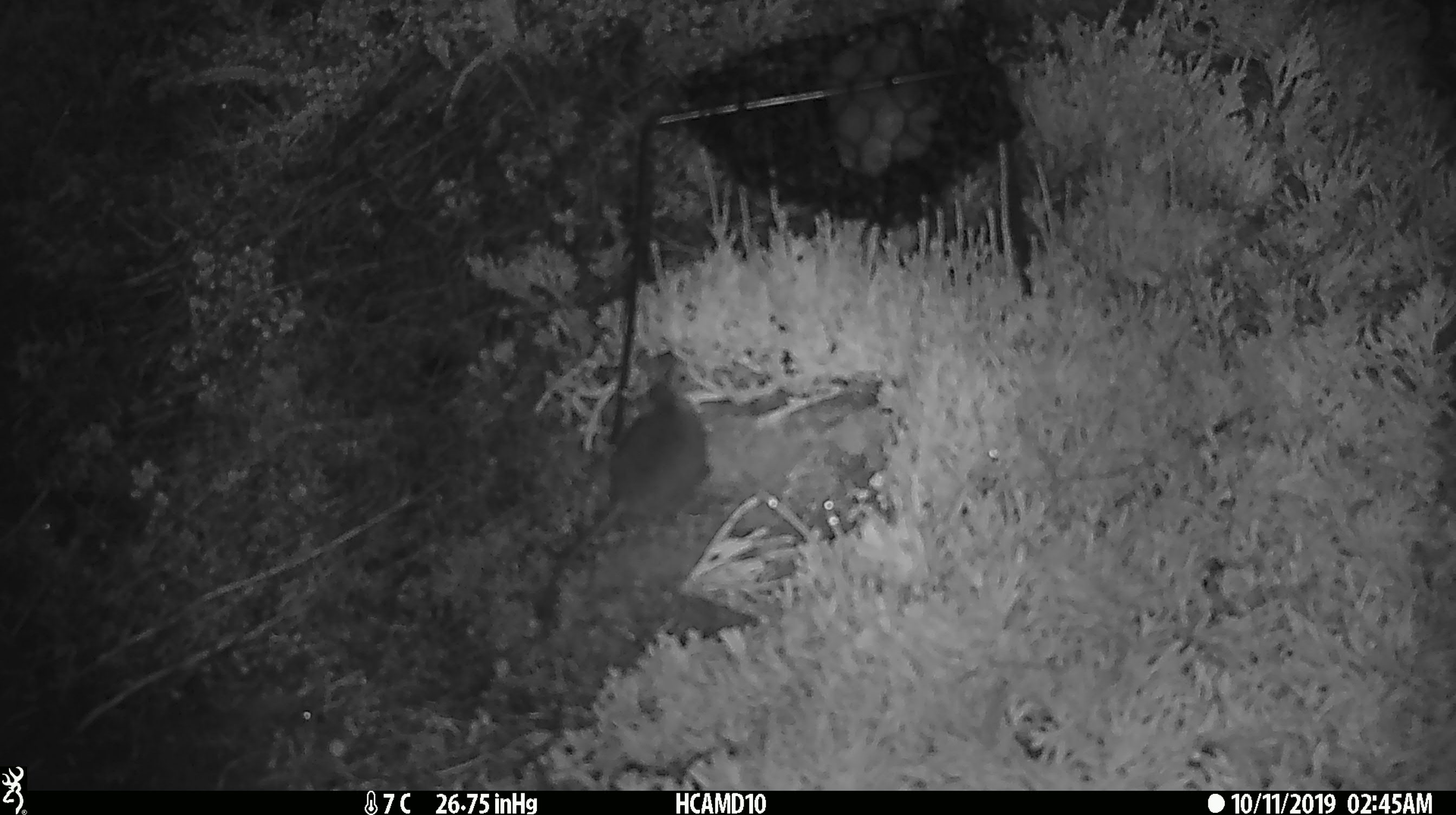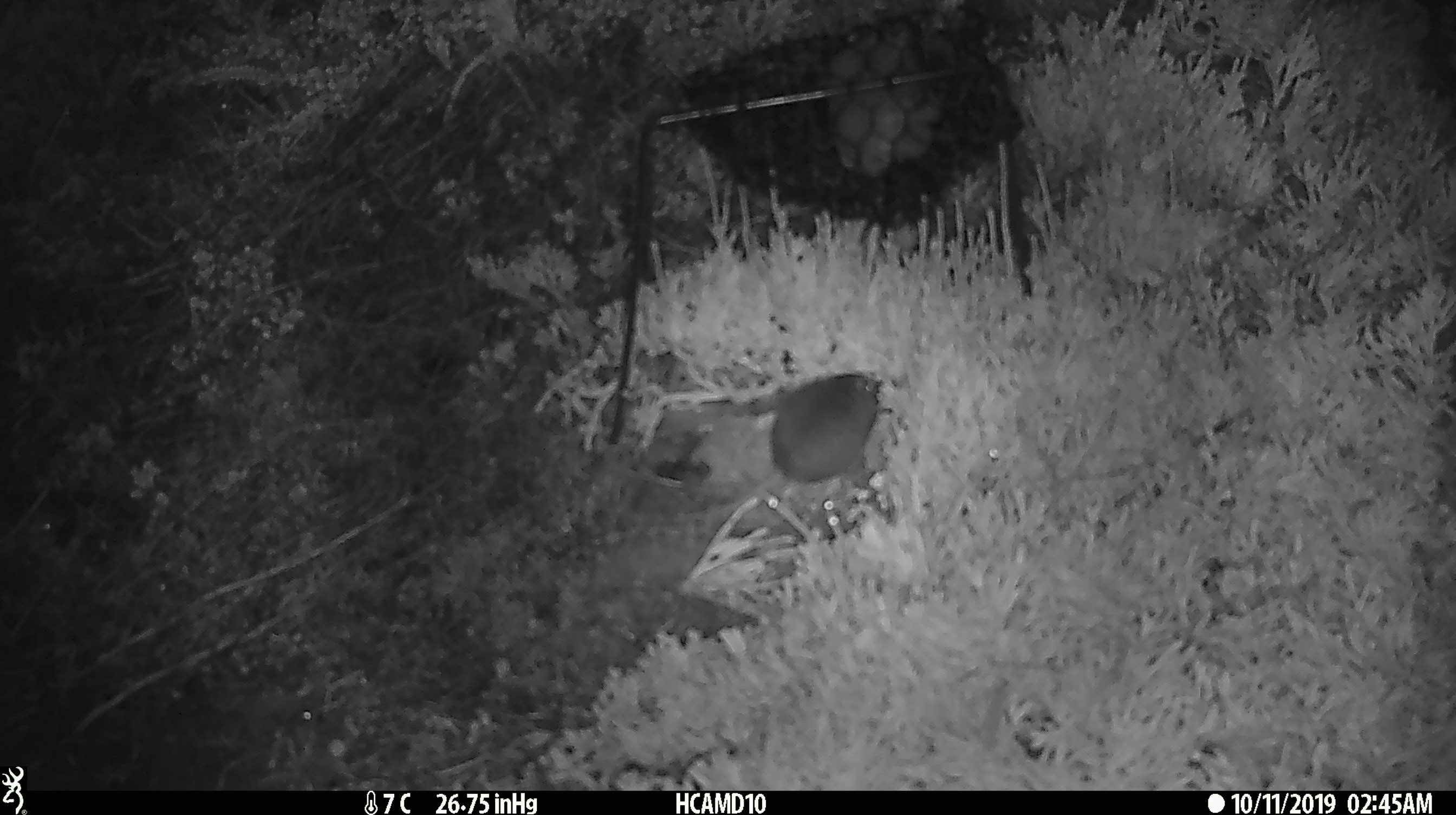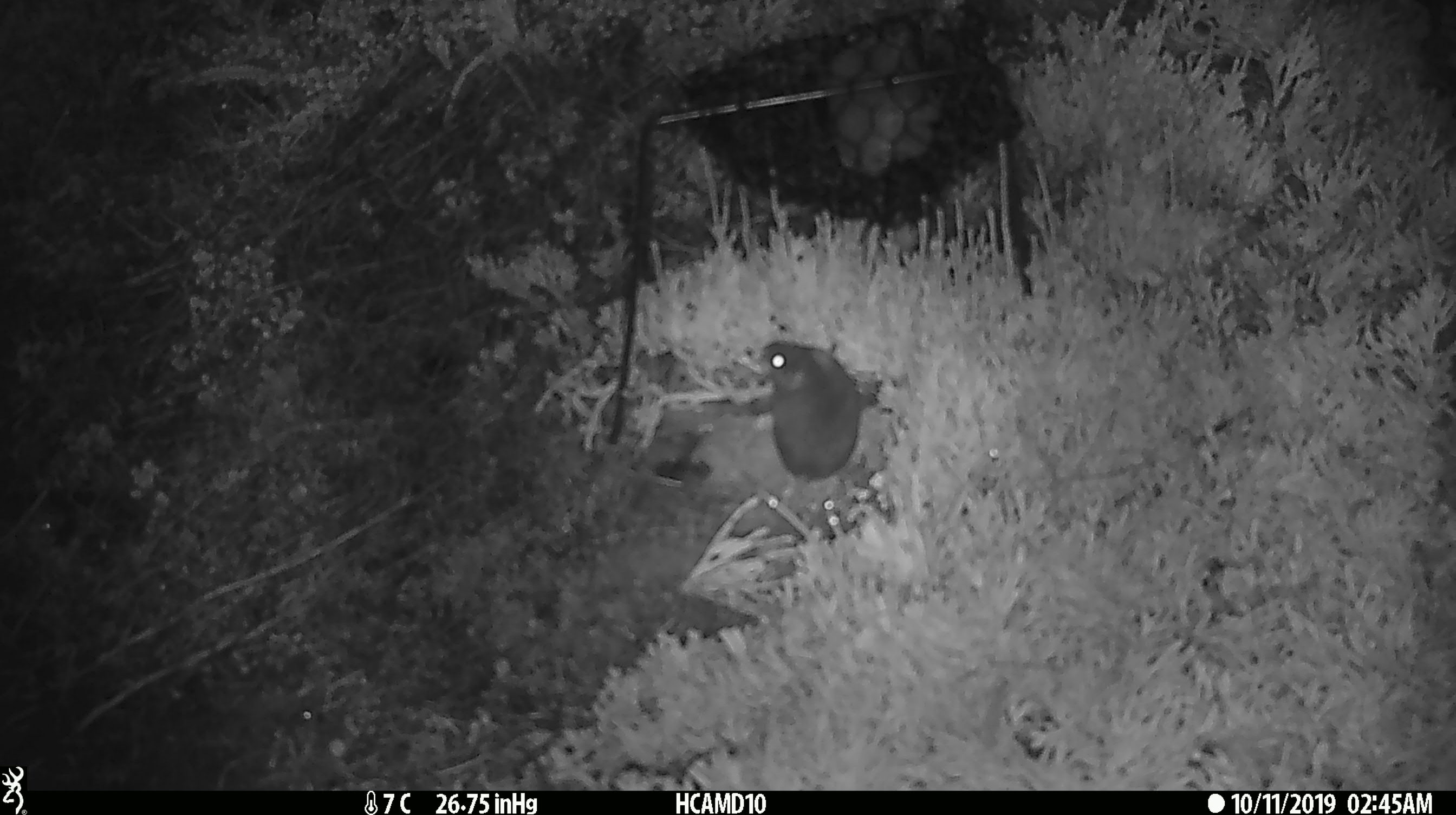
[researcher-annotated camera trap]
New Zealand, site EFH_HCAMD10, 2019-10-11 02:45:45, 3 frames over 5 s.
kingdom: Animalia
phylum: Chordata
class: Mammalia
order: Rodentia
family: Muridae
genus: Mus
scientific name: Mus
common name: mouse